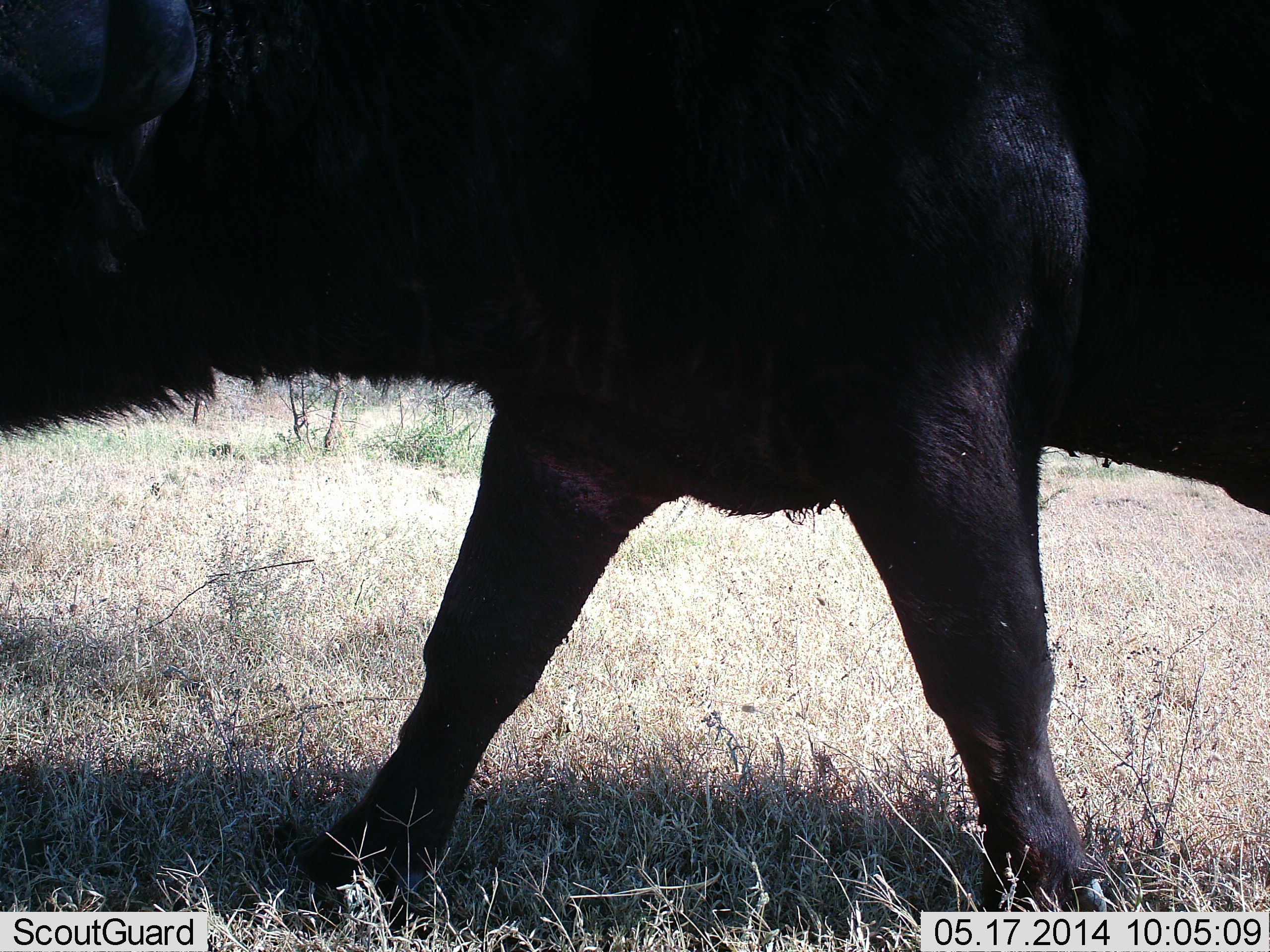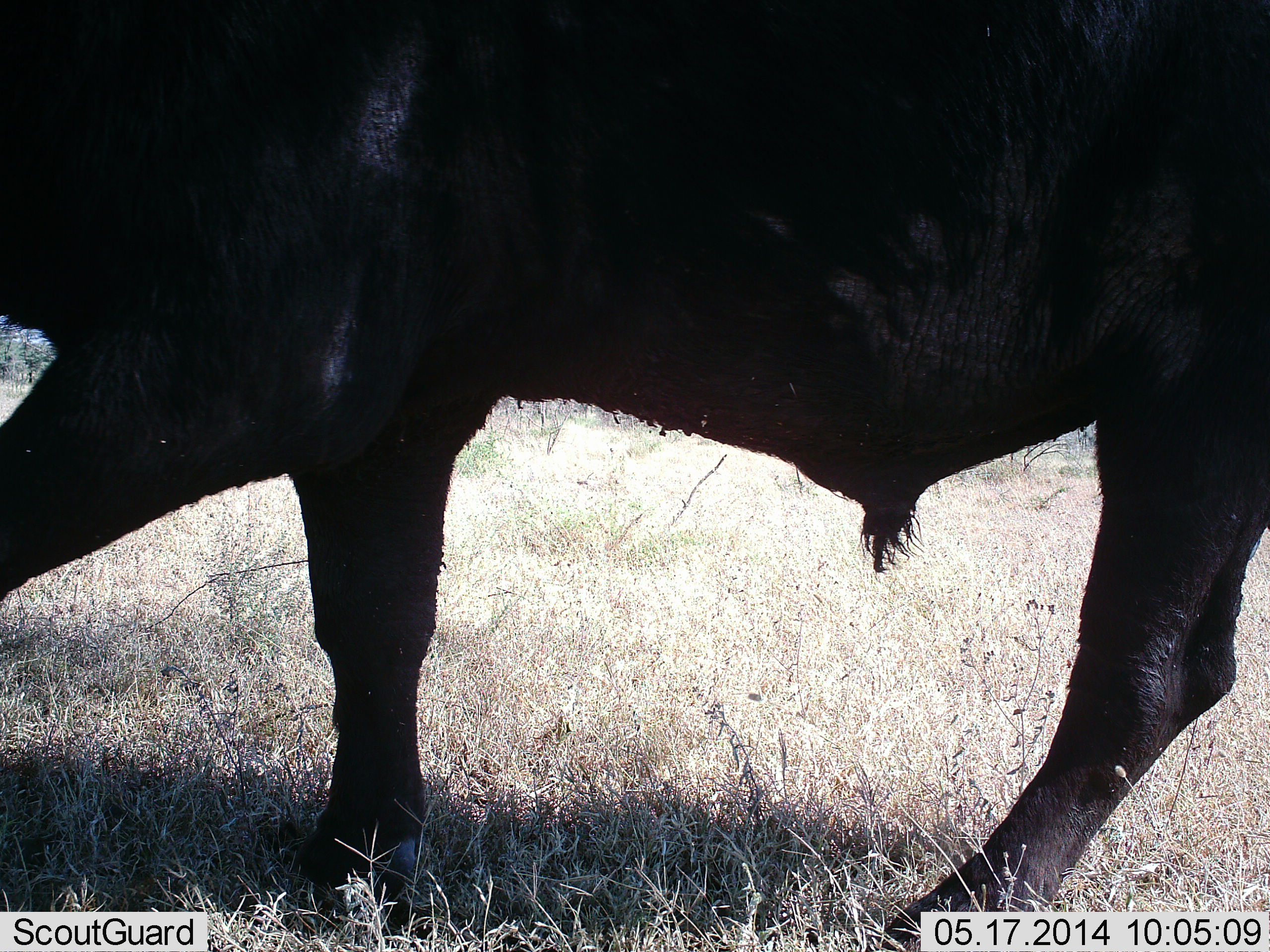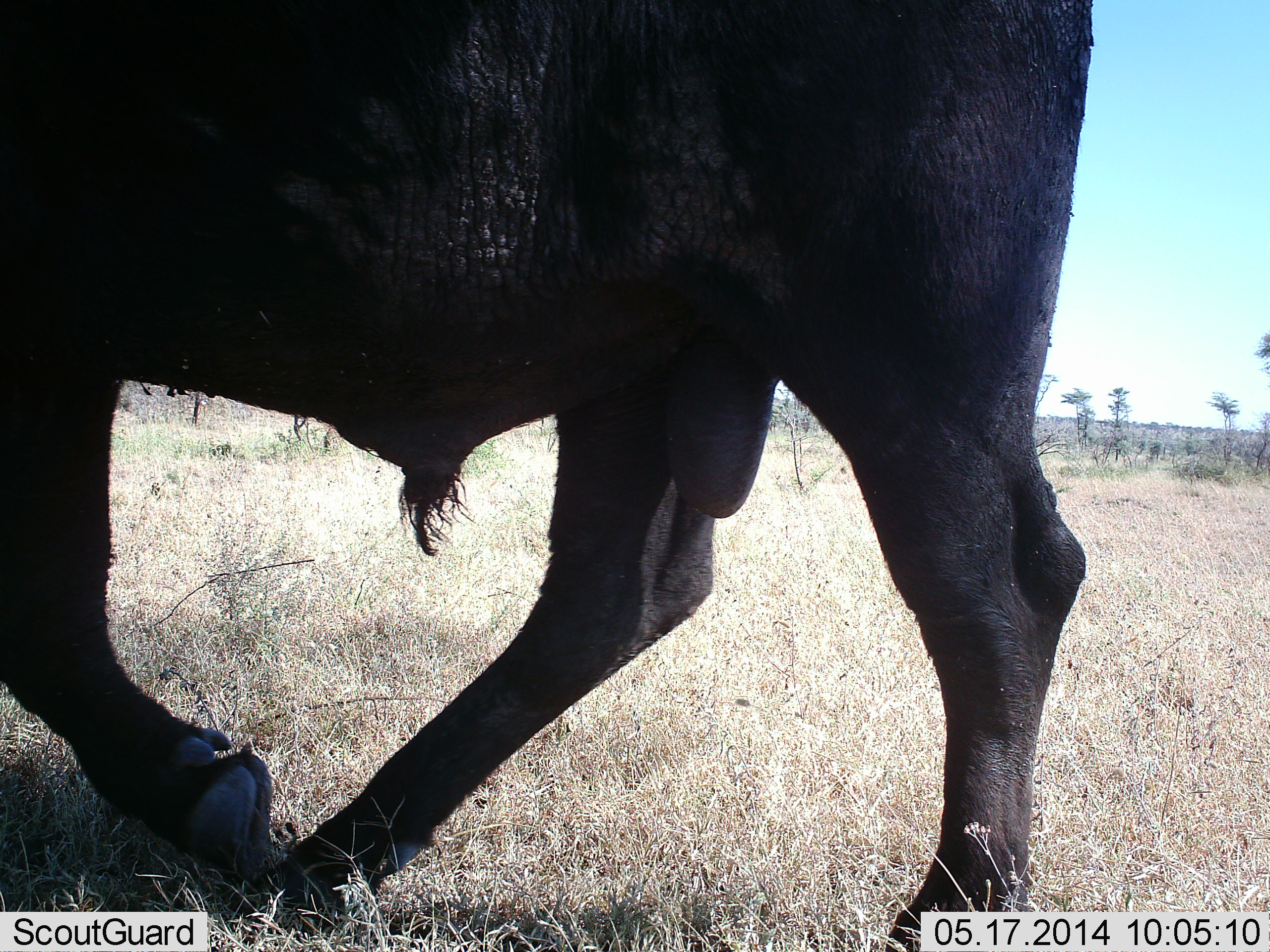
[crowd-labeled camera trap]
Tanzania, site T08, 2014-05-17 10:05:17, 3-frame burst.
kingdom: Animalia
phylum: Chordata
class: Mammalia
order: Artiodactyla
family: Bovidae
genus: Syncerus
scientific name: Syncerus caffer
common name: cape buffalo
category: buffalo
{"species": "buffalo (cape buffalo) (Syncerus caffer)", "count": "1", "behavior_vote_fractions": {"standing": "0%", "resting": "0%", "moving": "100%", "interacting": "0%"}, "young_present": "0%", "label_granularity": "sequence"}